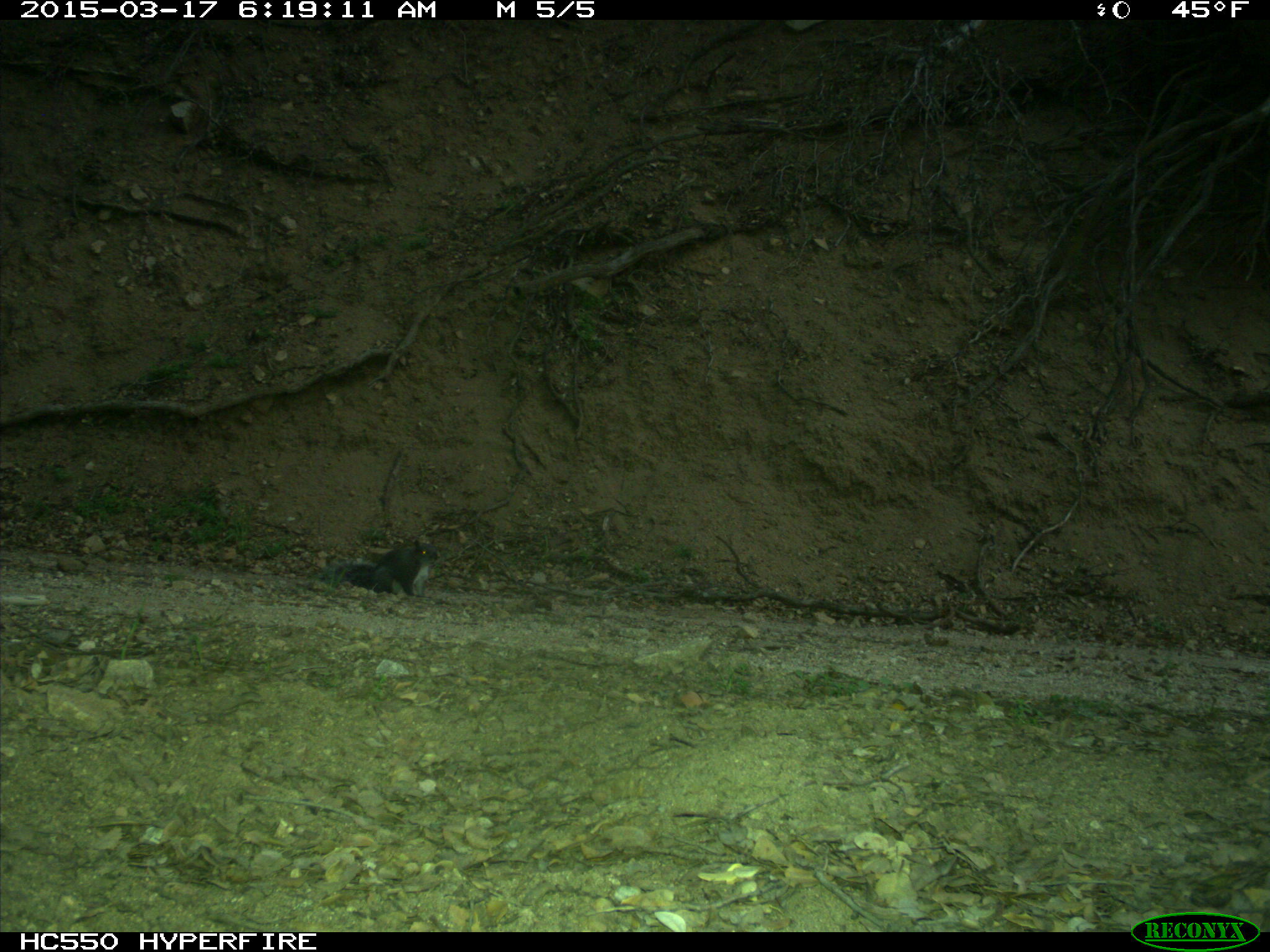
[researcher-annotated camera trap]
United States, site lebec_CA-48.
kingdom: Animalia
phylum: Chordata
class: Mammalia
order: Rodentia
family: Sciuridae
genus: Sciurus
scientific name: Sciurus carolinensis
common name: eastern gray squirrel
Sciurus carolinensis (eastern gray squirrel).